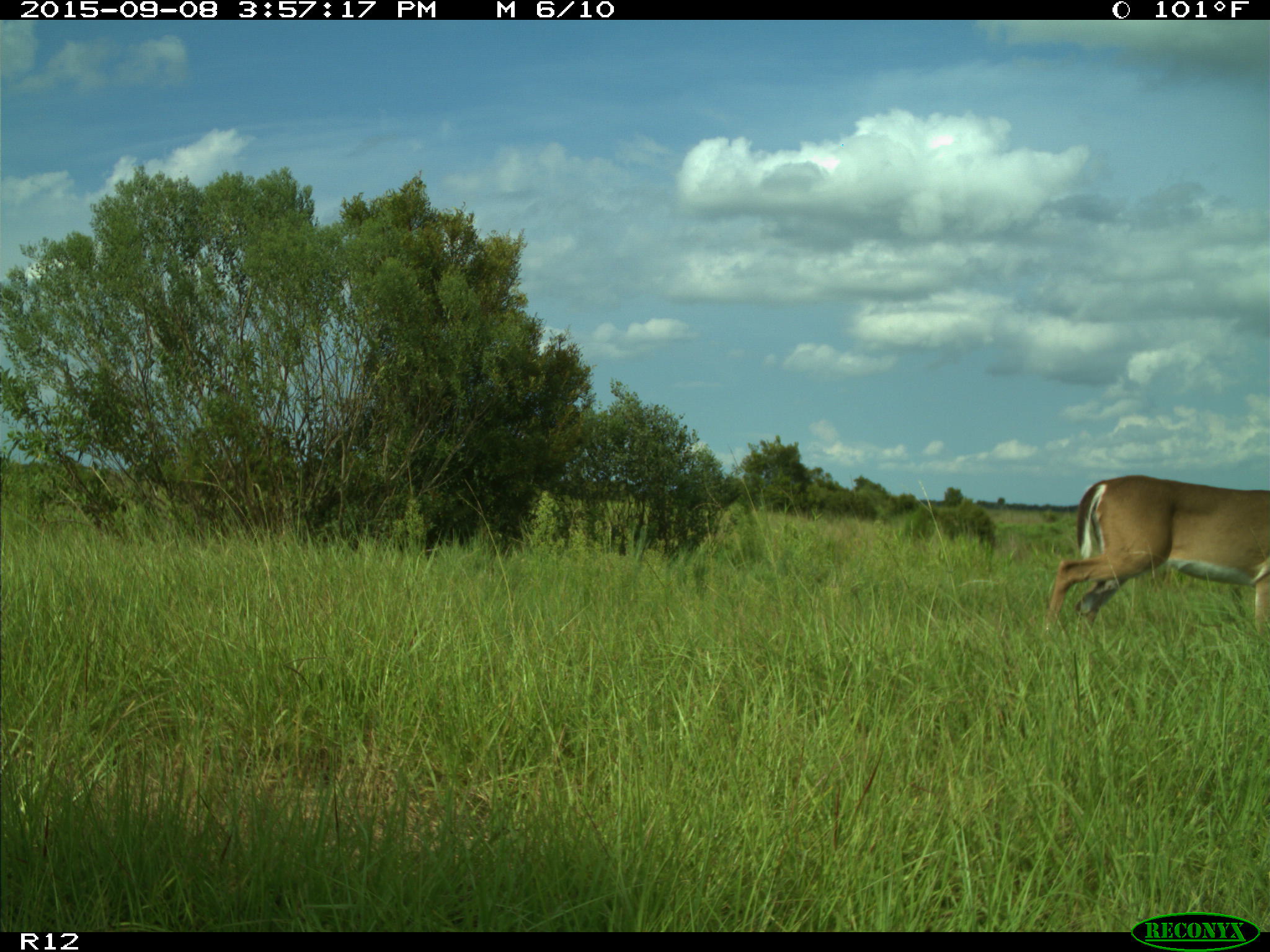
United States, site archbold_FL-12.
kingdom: Animalia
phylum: Chordata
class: Mammalia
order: Artiodactyla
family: Cervidae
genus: Odocoileus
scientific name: Odocoileus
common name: deer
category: unidentified deer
Unidentified deer (deer) (Odocoileus).